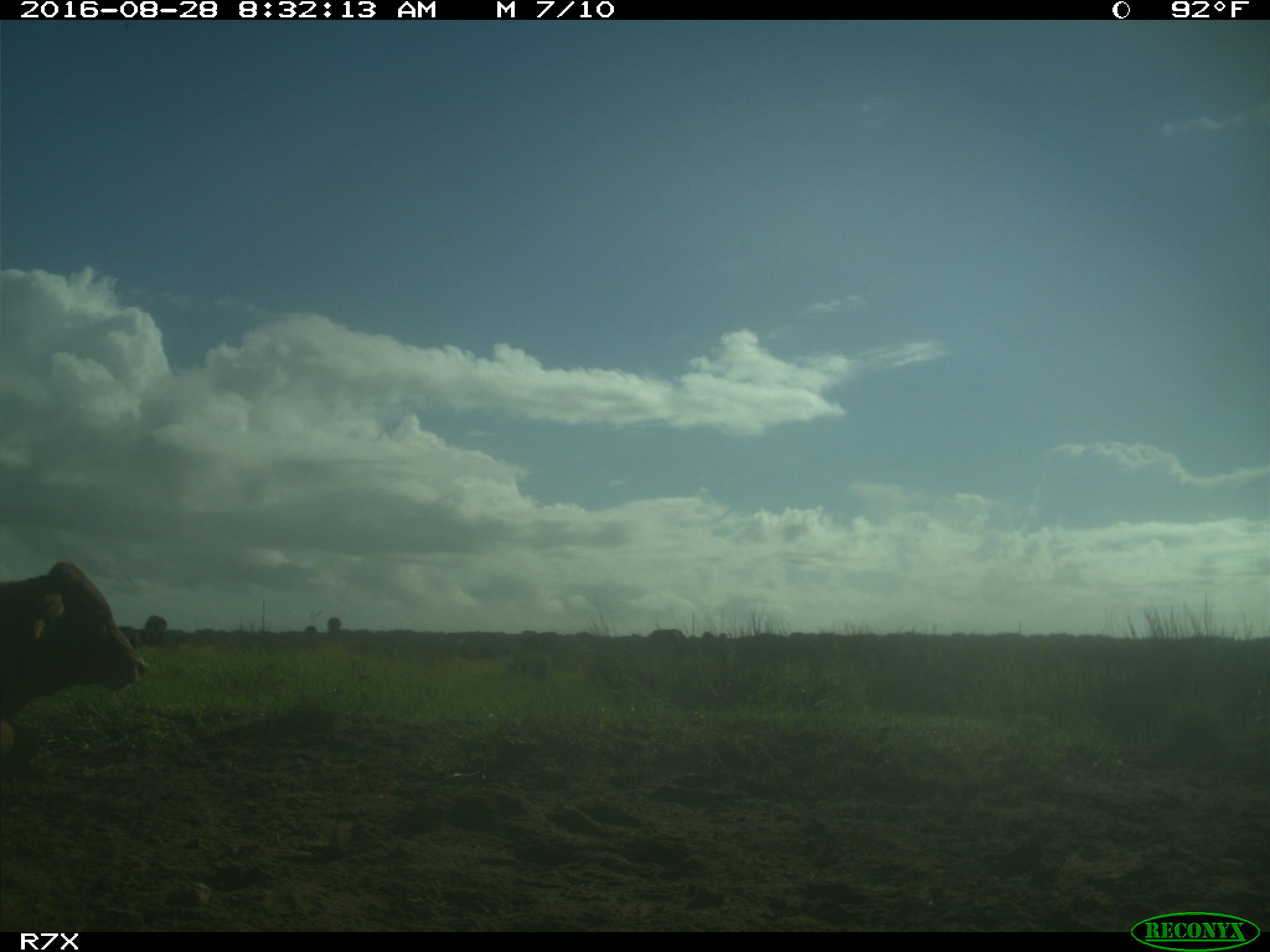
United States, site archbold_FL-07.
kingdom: Animalia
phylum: Chordata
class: Mammalia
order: Artiodactyla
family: Bovidae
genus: Bos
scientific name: Bos taurus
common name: domestic cow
Bos taurus (domestic cow).